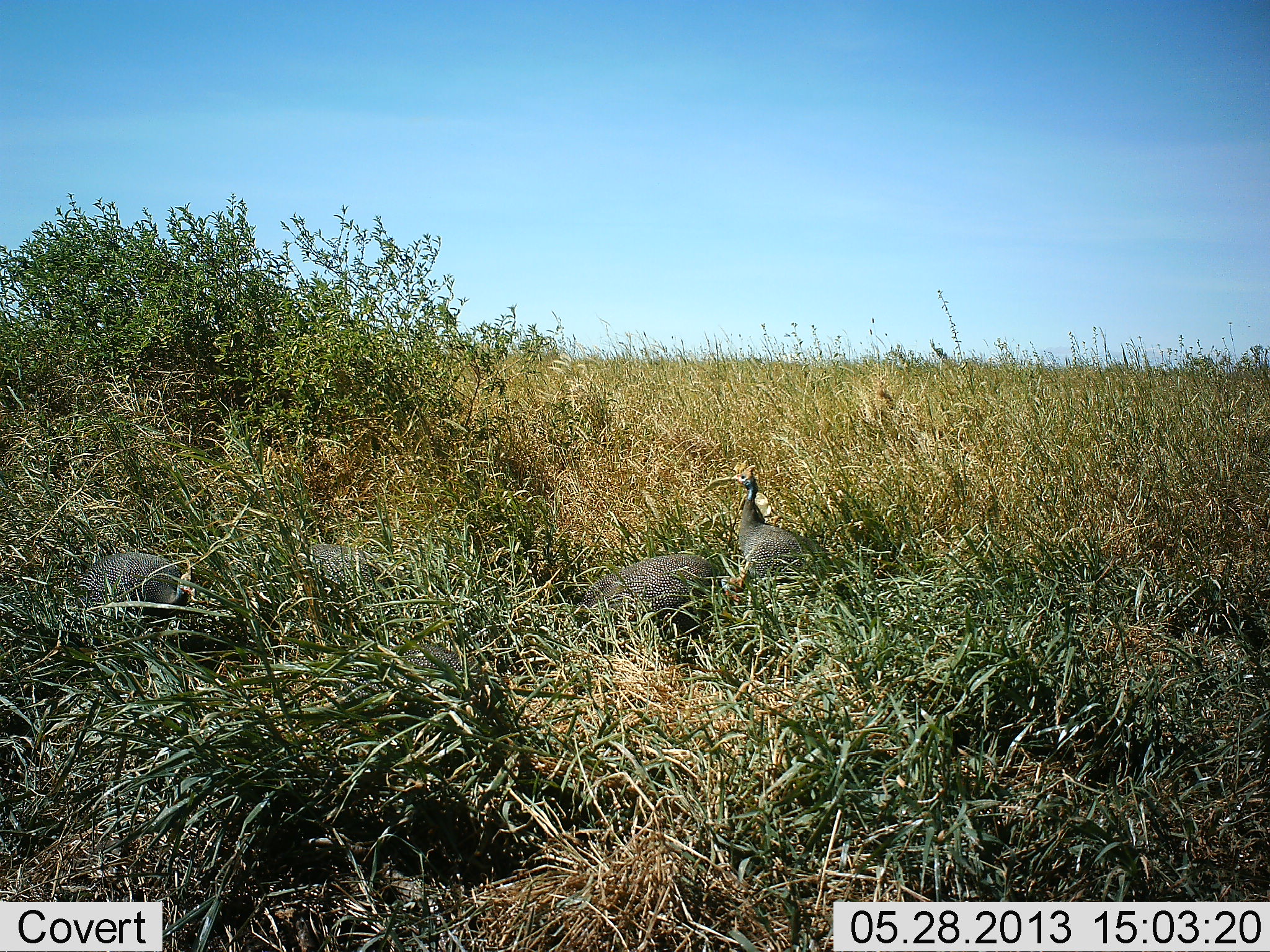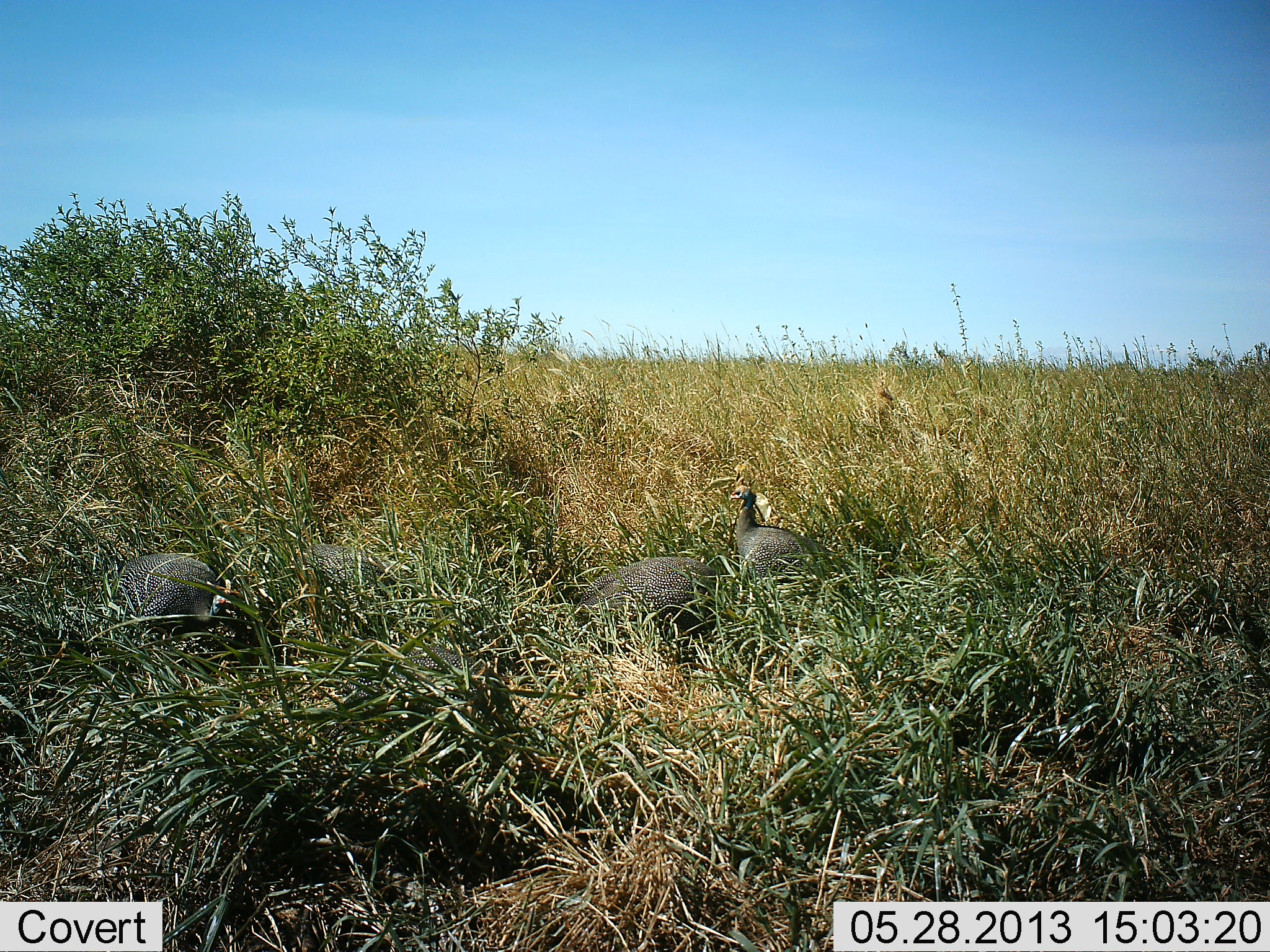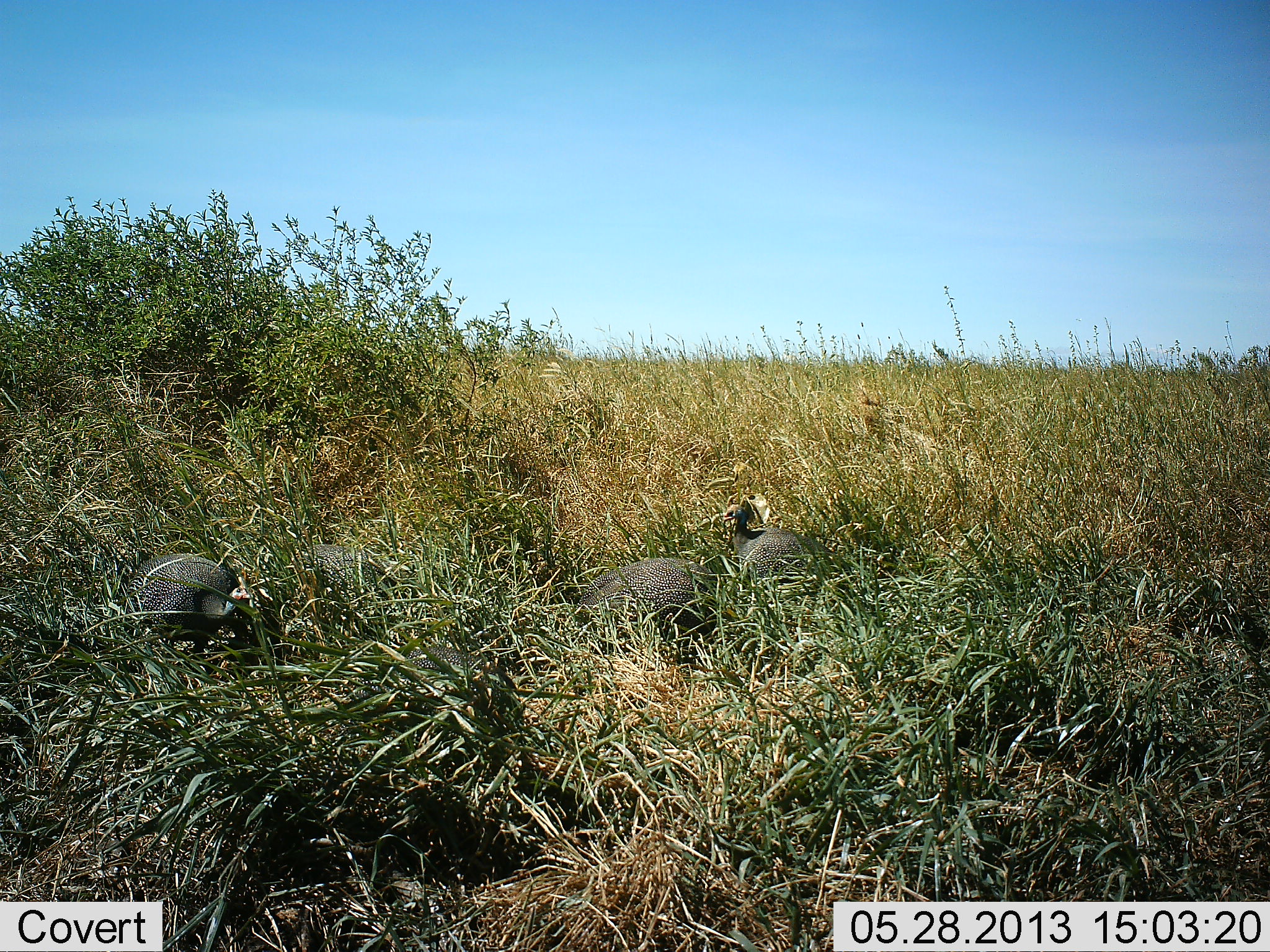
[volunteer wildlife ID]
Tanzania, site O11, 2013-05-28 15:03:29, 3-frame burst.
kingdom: Animalia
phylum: Chordata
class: Aves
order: Galliformes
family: Numididae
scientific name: Numididae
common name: guinea fowl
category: guineafowl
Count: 4.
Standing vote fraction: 60%.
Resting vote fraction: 30%.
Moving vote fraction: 0%.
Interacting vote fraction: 0%.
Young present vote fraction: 0%.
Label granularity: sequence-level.